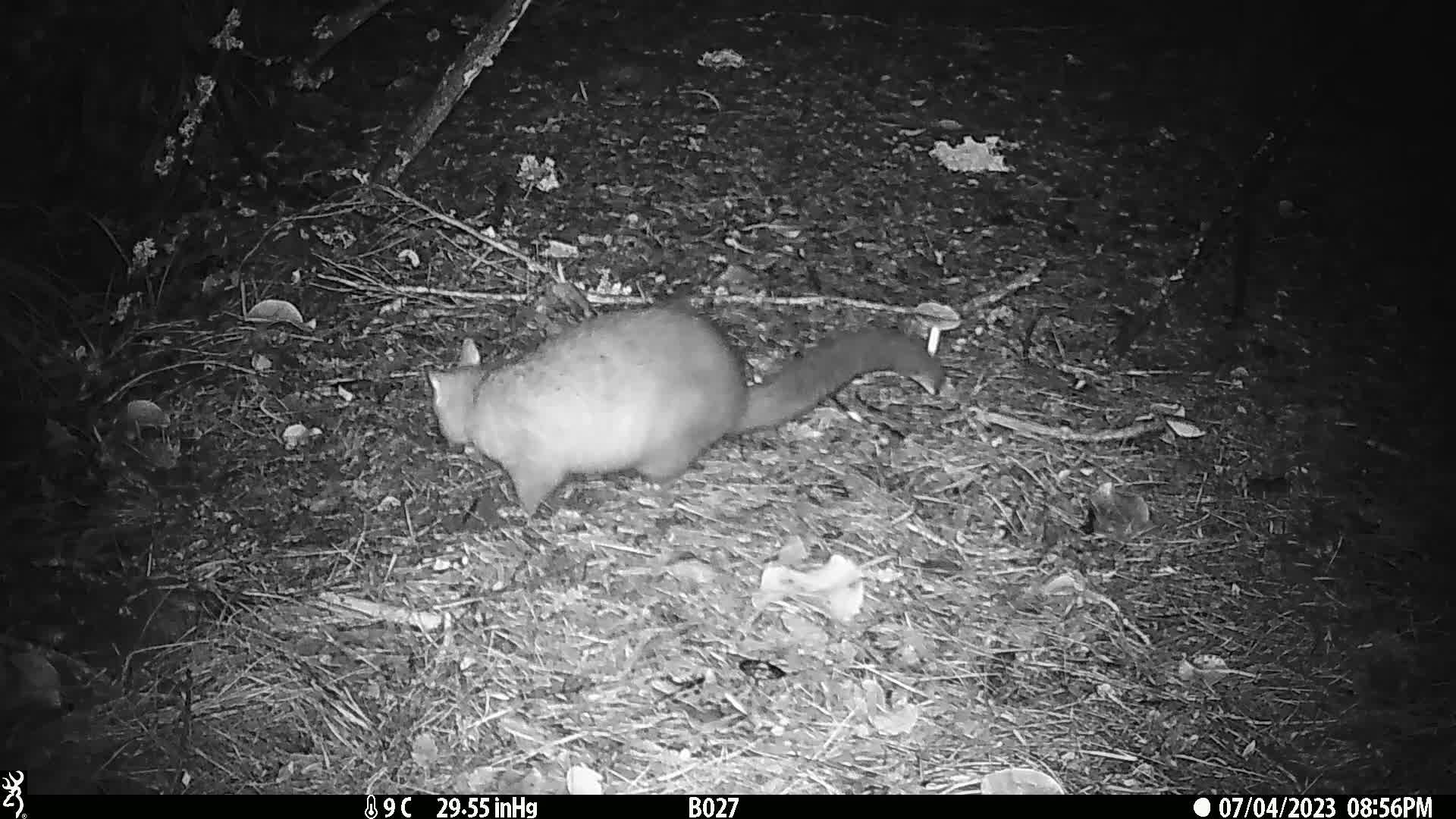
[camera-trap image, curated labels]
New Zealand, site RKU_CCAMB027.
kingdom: Animalia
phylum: Chordata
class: Mammalia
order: Diprotodontia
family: Phalangeridae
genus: Trichosurus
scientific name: Trichosurus vulpecula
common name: common brushtail possum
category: possum